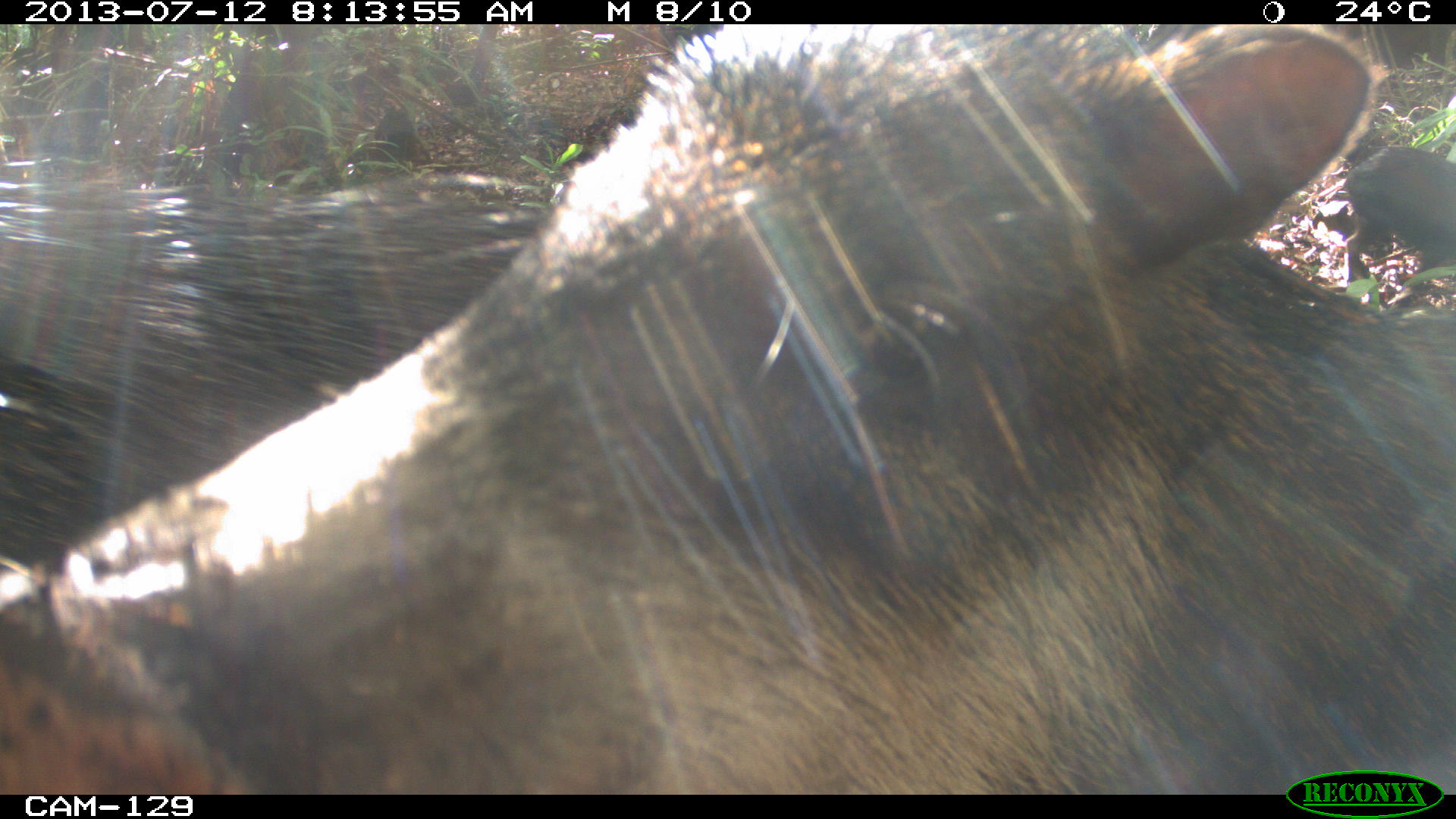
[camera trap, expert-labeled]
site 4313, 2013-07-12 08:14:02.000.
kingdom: Animalia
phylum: Chordata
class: Mammalia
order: Artiodactyla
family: Tayassuidae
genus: Tayassu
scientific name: Tayassu pecari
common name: white-lipped peccary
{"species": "Tayassu pecari (white-lipped peccary)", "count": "20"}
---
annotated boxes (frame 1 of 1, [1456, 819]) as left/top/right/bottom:
tayassu pecari: 0/25/1456/796; 0/154/613/571; 1346/144/1456/303